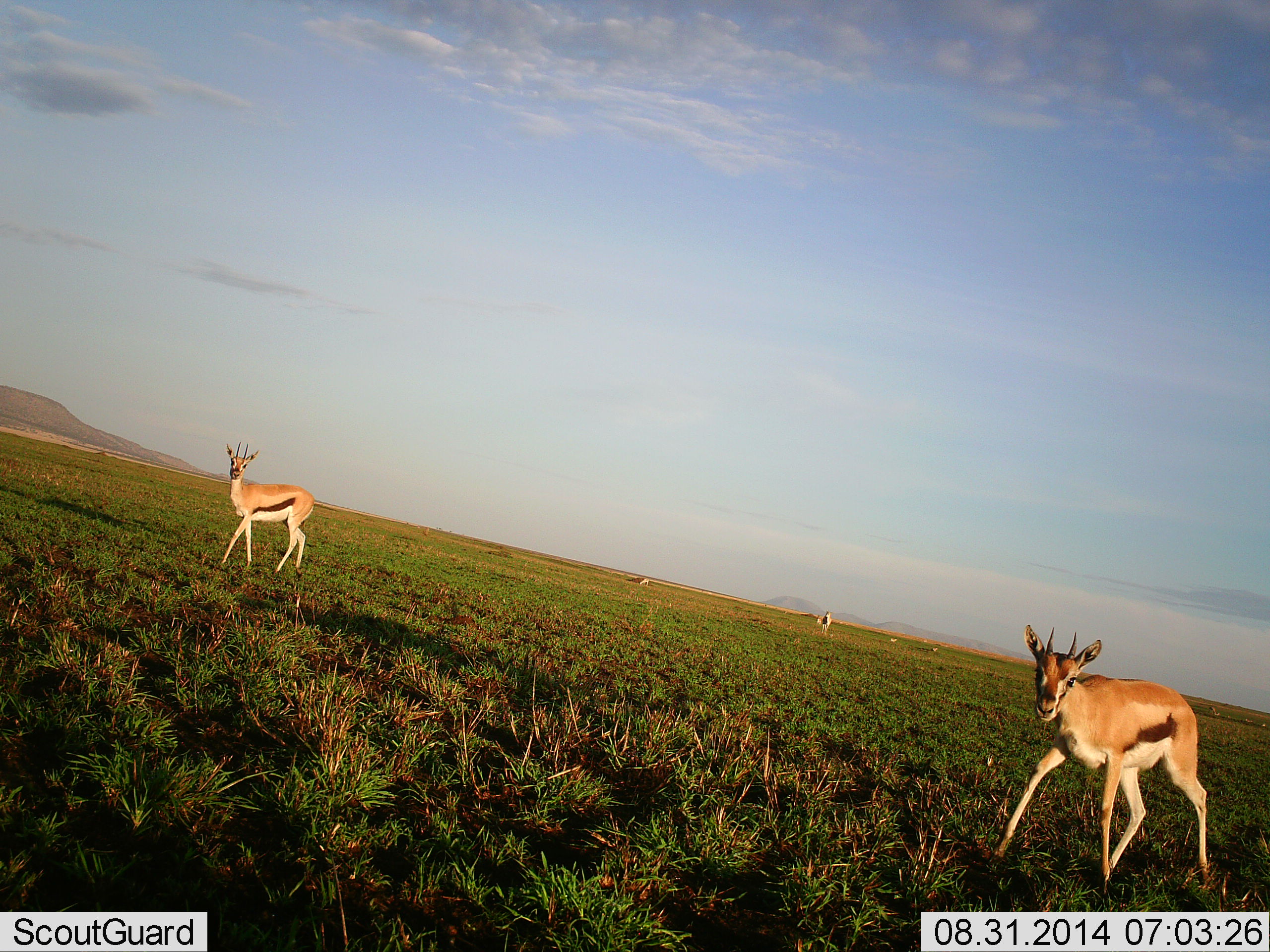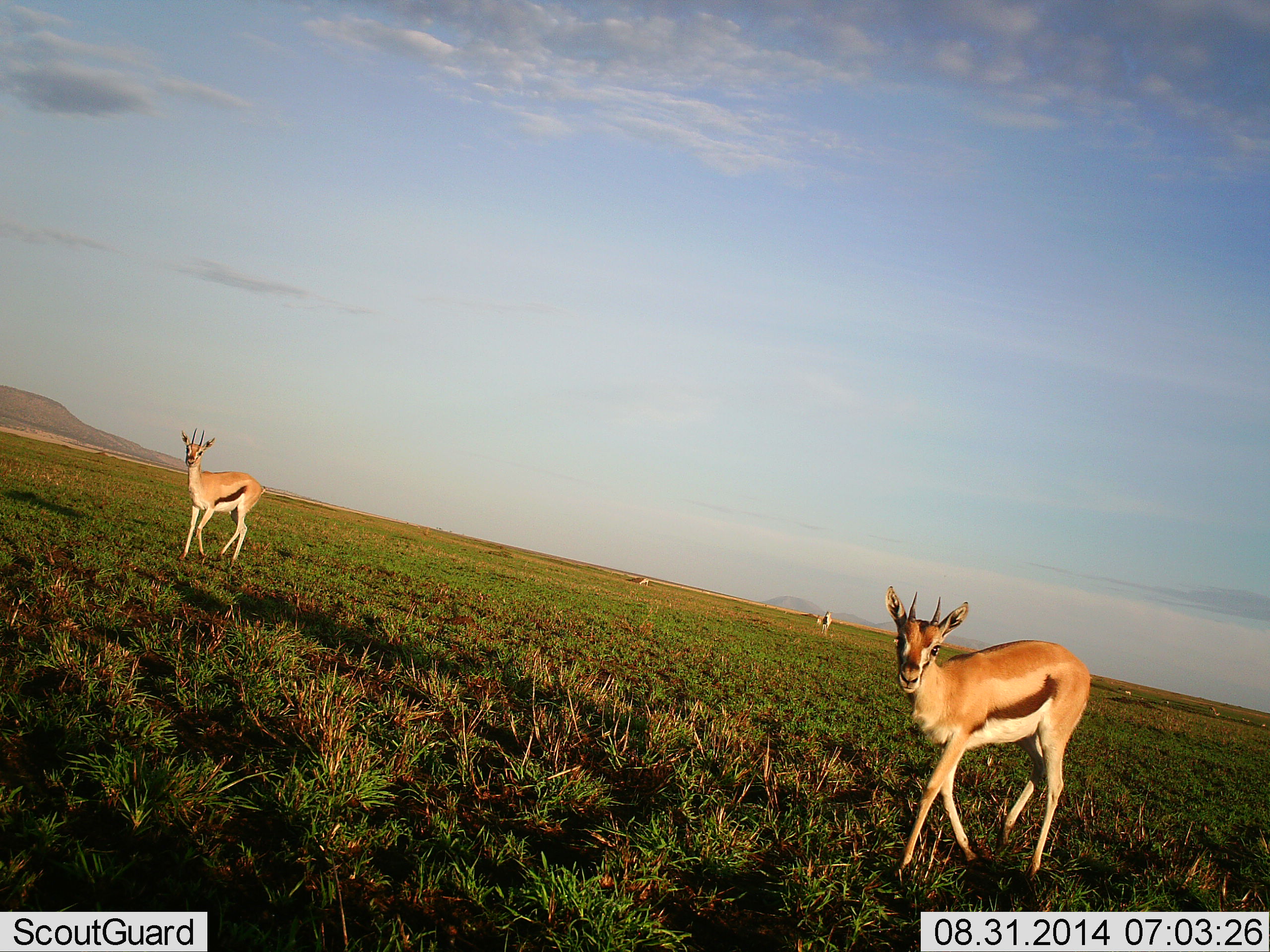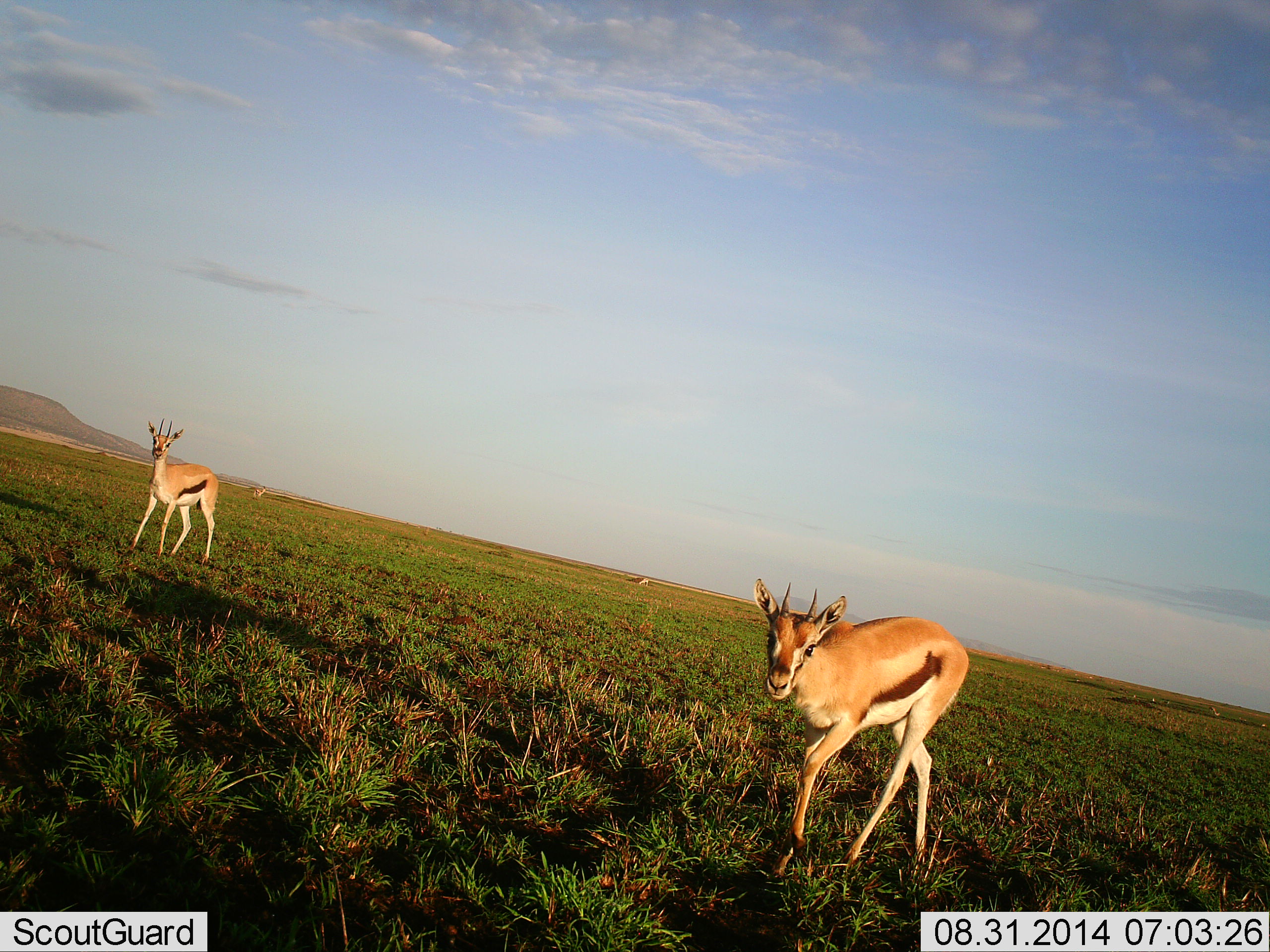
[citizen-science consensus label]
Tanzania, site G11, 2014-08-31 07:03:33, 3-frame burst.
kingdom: Animalia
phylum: Chordata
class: Mammalia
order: Artiodactyla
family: Bovidae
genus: Eudorcas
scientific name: Eudorcas thomsonii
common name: thomson's gazelle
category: gazellethomsons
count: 2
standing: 20%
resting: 0%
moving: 90%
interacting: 0%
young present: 0%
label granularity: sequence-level